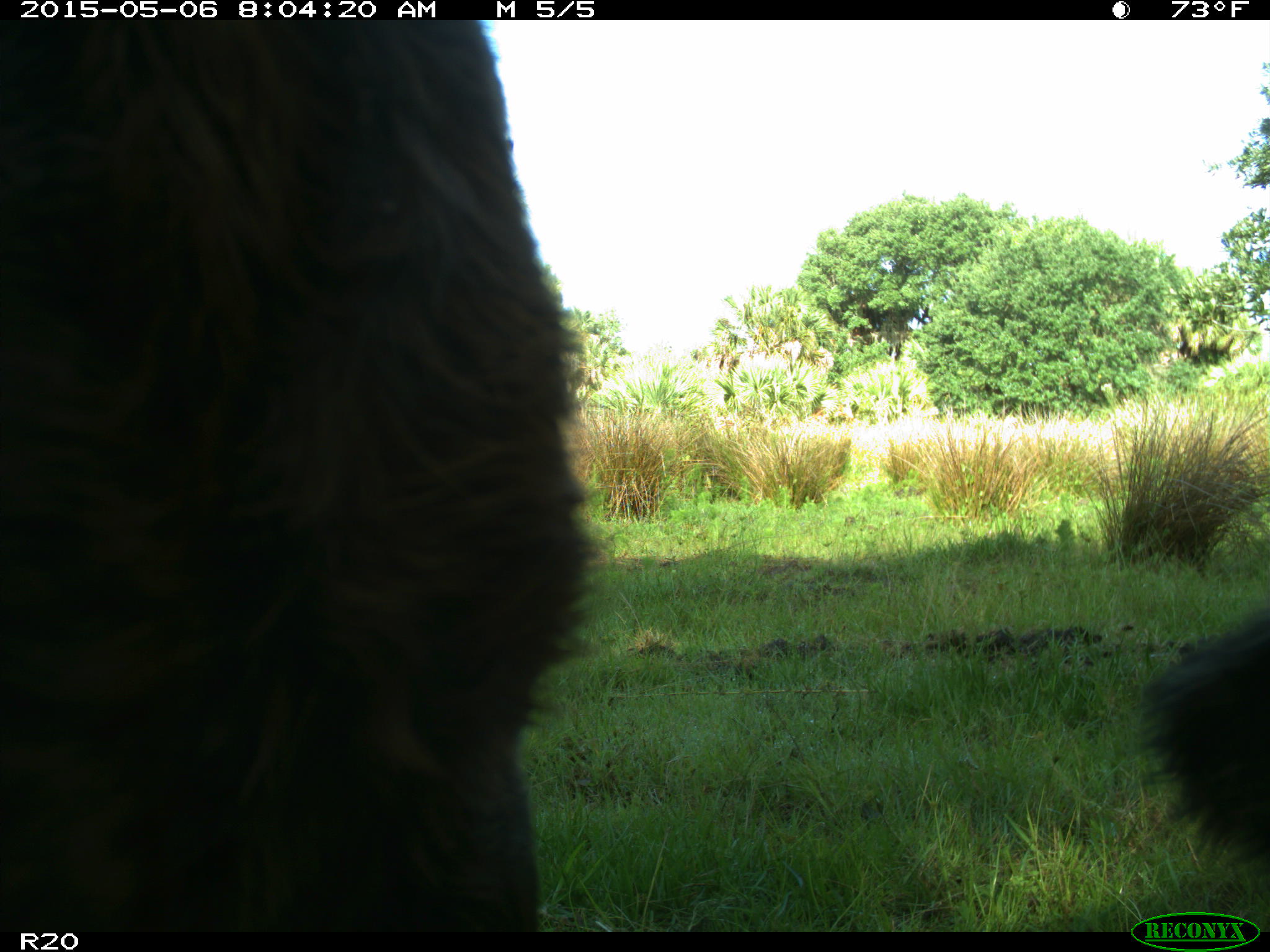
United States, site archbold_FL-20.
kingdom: Animalia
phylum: Chordata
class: Mammalia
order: Artiodactyla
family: Bovidae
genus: Bos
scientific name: Bos taurus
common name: domestic cow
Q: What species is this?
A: Bos taurus (domestic cow).